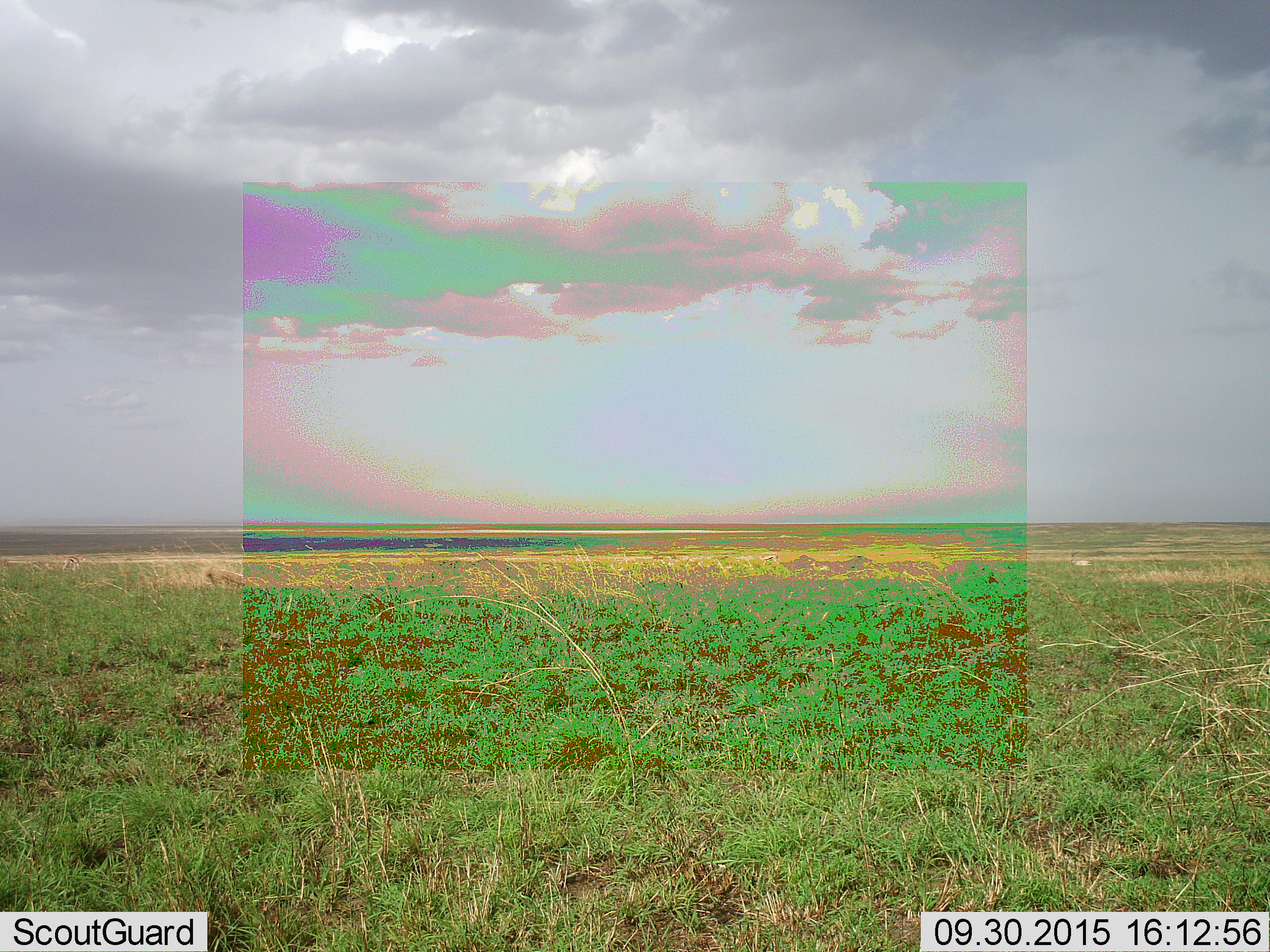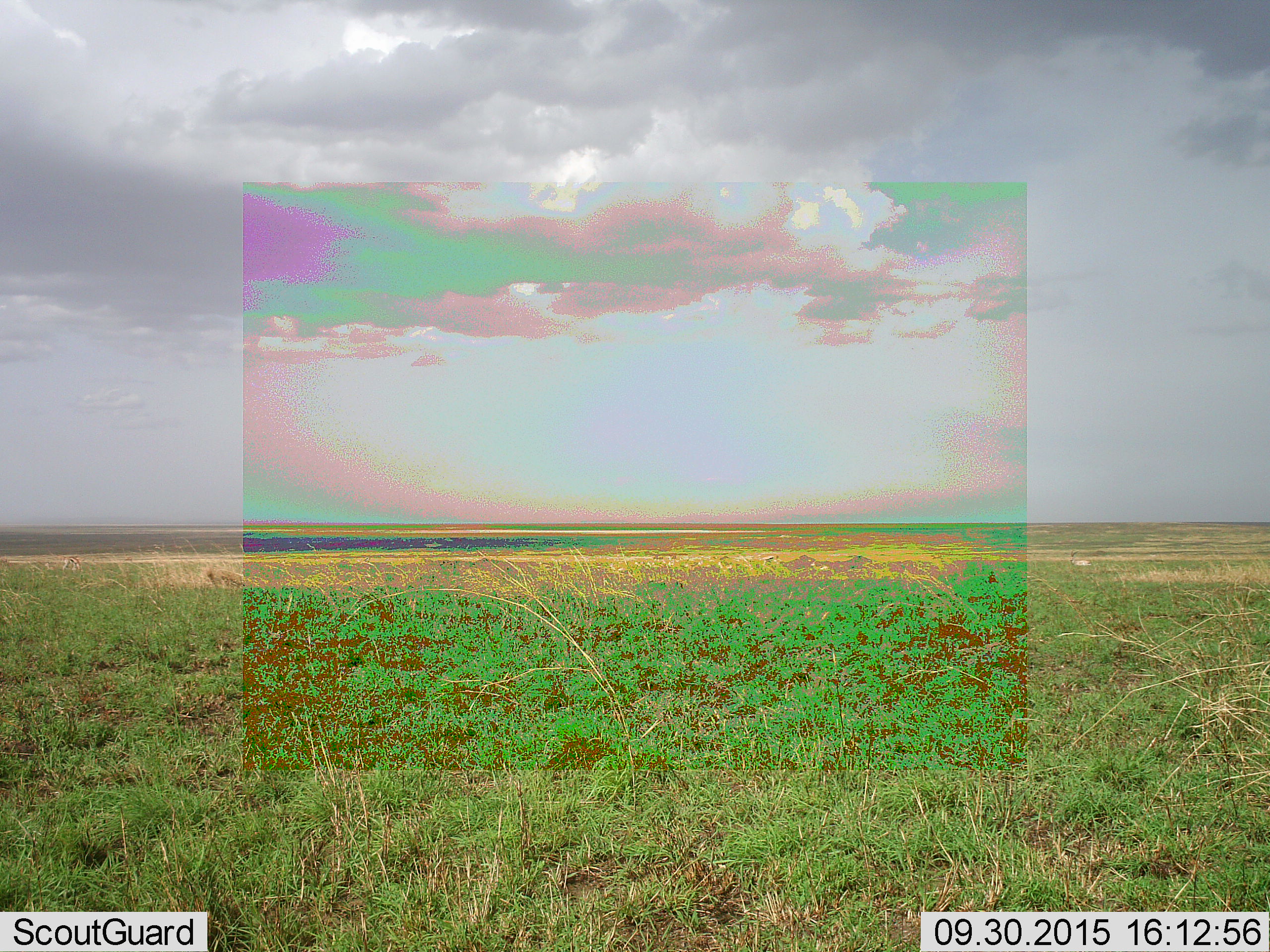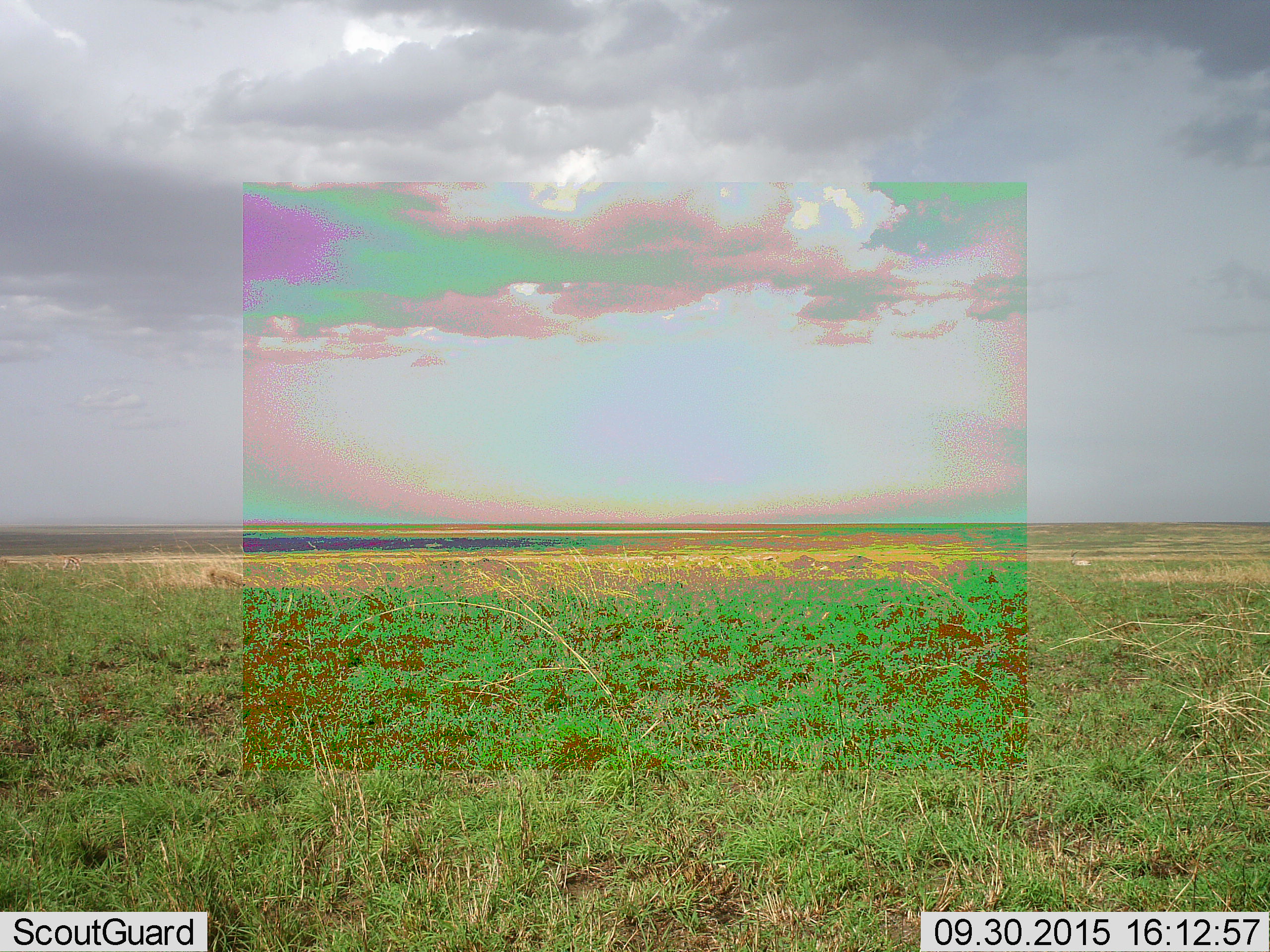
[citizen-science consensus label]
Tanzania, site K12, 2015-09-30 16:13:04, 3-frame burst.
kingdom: Animalia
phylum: Chordata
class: Mammalia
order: Artiodactyla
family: Bovidae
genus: Eudorcas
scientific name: Eudorcas thomsonii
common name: thomson's gazelle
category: gazellethomsons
Gazellethomsons (thomson's gazelle) (Eudorcas thomsonii), count 2. Behavior (volunteer vote fractions): standing 50%, resting 25%, moving 0%, interacting 0%. Young present (vote fraction): 0%. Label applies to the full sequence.